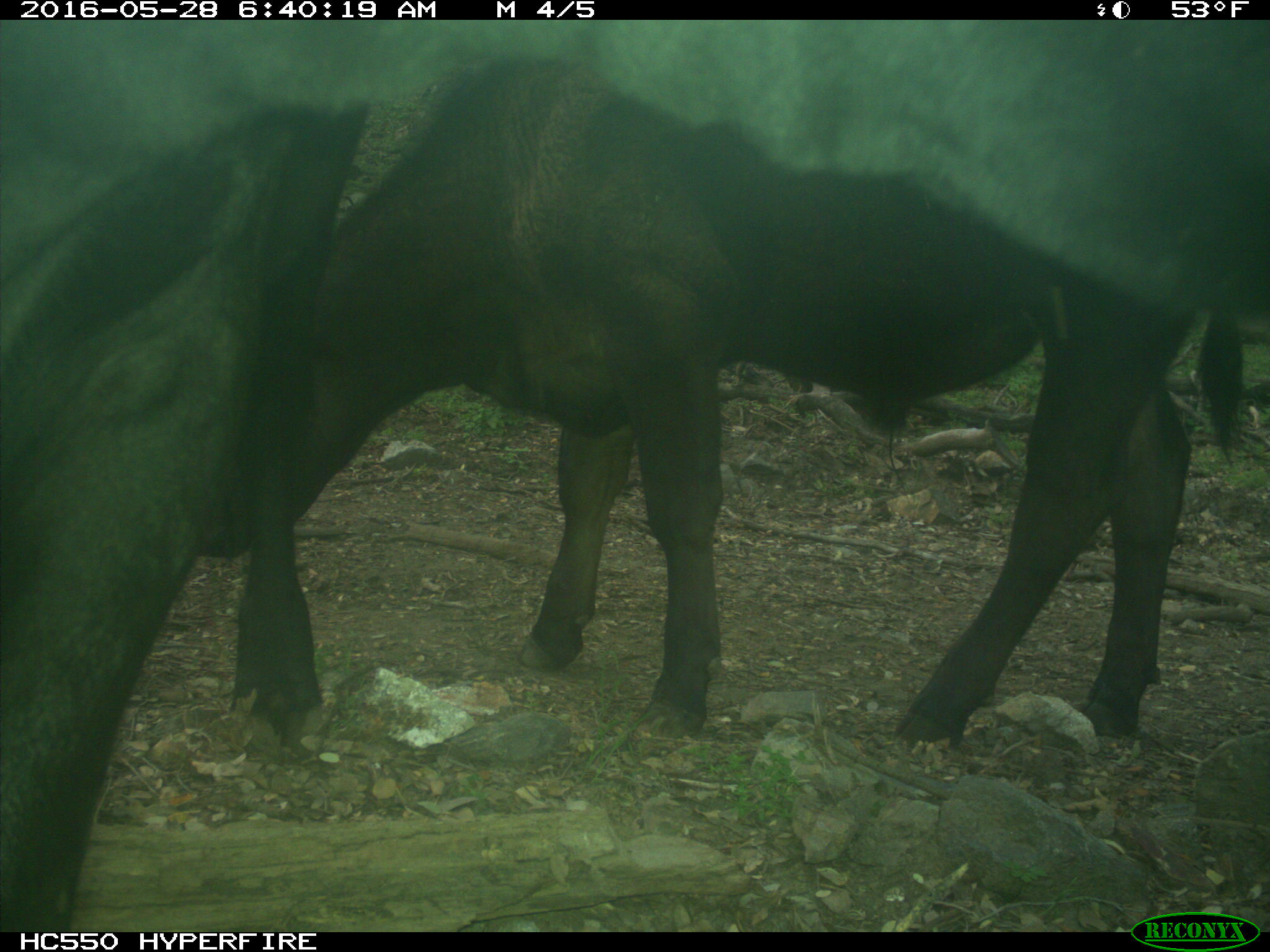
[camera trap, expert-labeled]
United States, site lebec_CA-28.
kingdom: Animalia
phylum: Chordata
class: Mammalia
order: Artiodactyla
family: Bovidae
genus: Bos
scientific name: Bos taurus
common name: domestic cow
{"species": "Bos taurus (domestic cow)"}